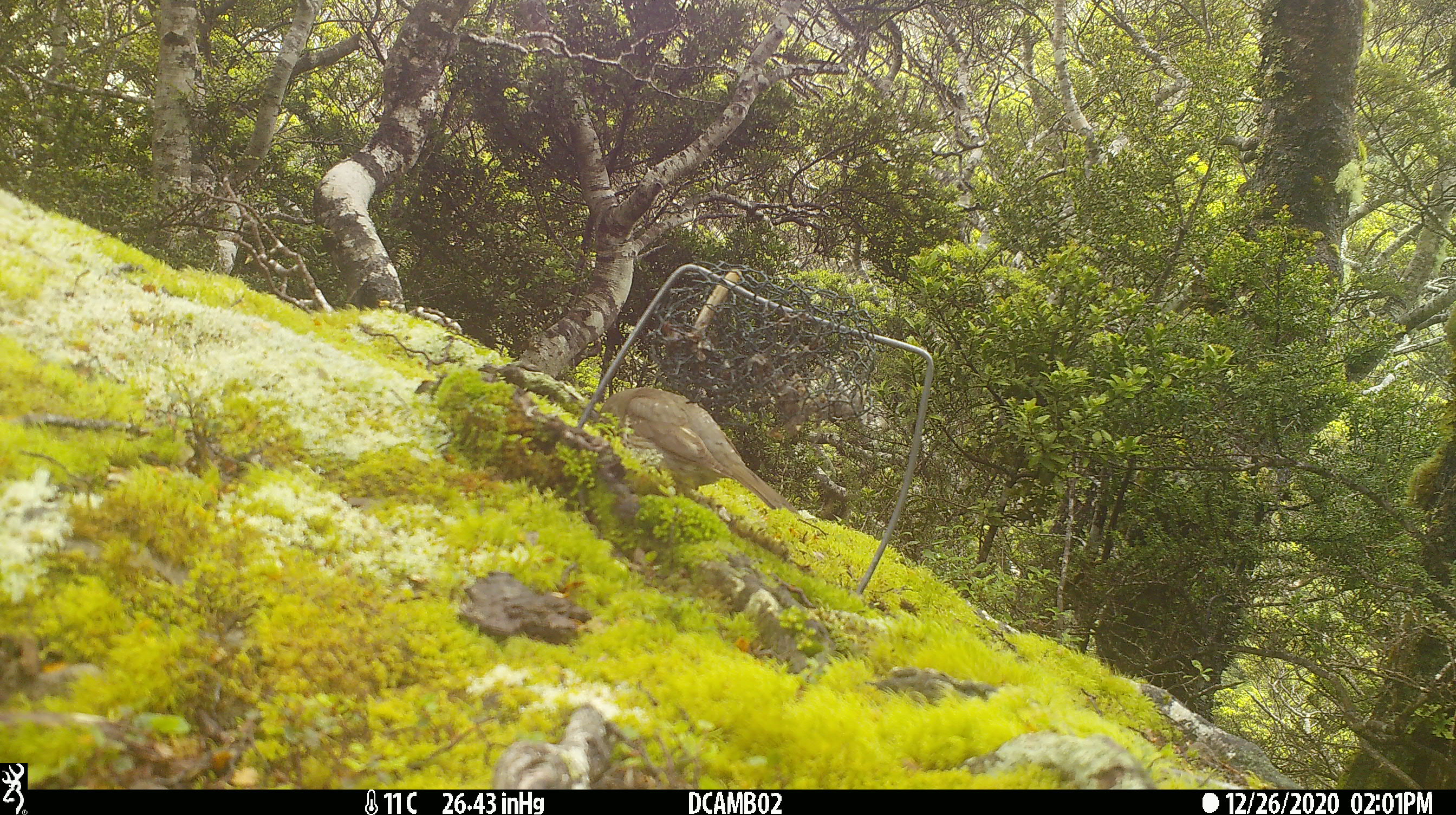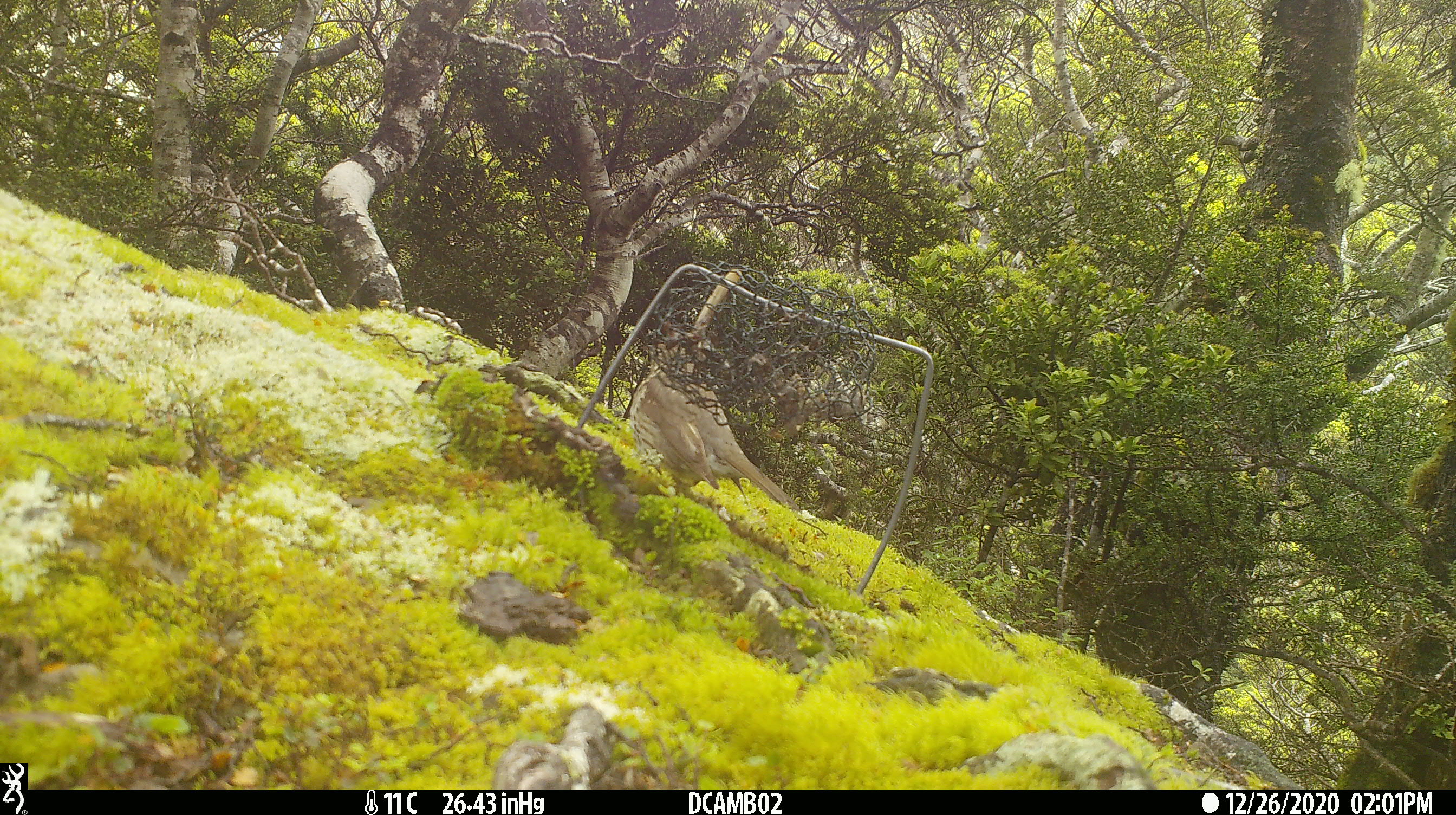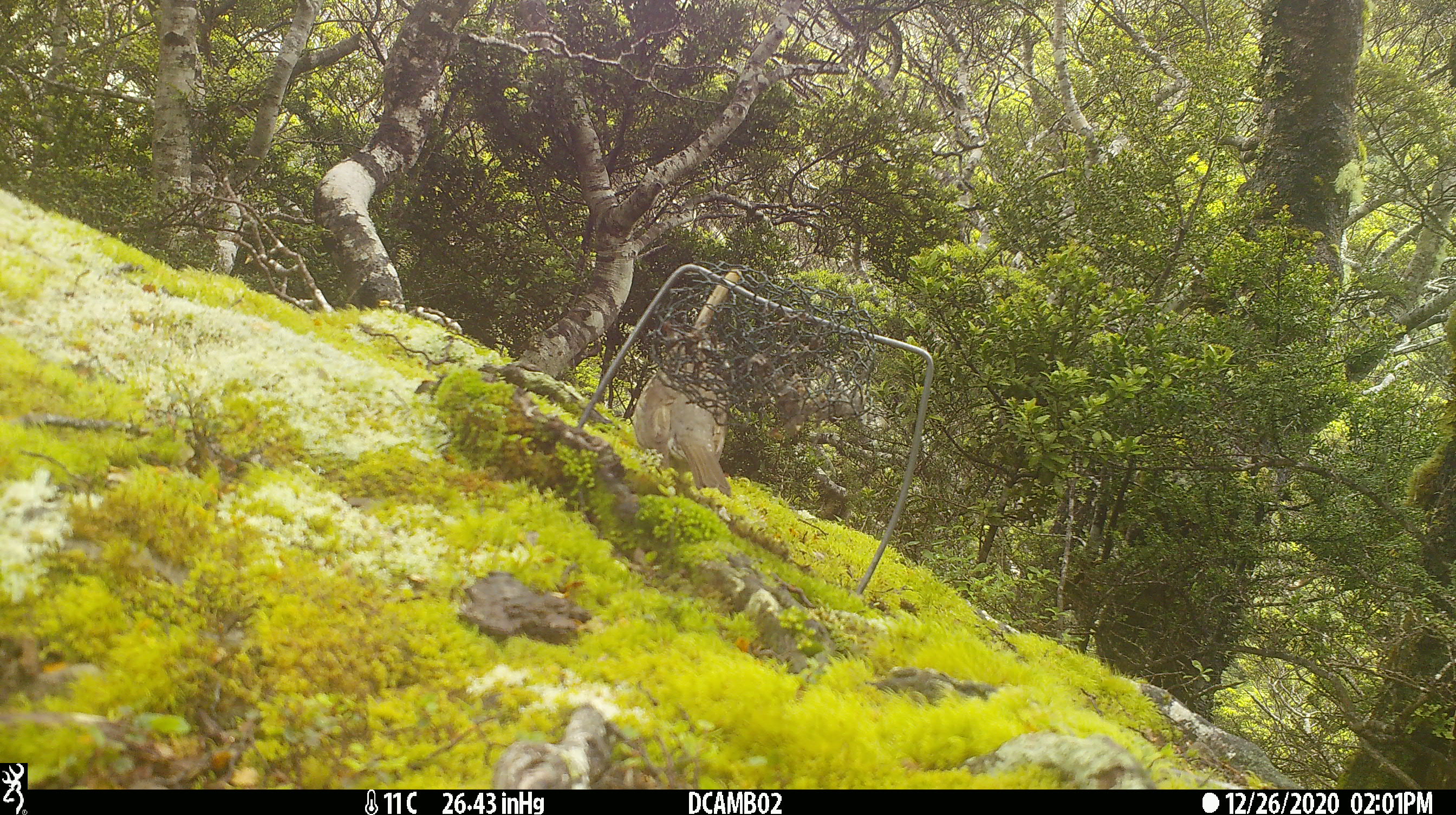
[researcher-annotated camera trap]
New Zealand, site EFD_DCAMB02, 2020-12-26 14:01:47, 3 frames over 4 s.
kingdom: Animalia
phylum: Chordata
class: Aves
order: Passeriformes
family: Turdidae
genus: Turdus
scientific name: Turdus philomelos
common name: song thrush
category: thrush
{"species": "thrush (song thrush) (Turdus philomelos)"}